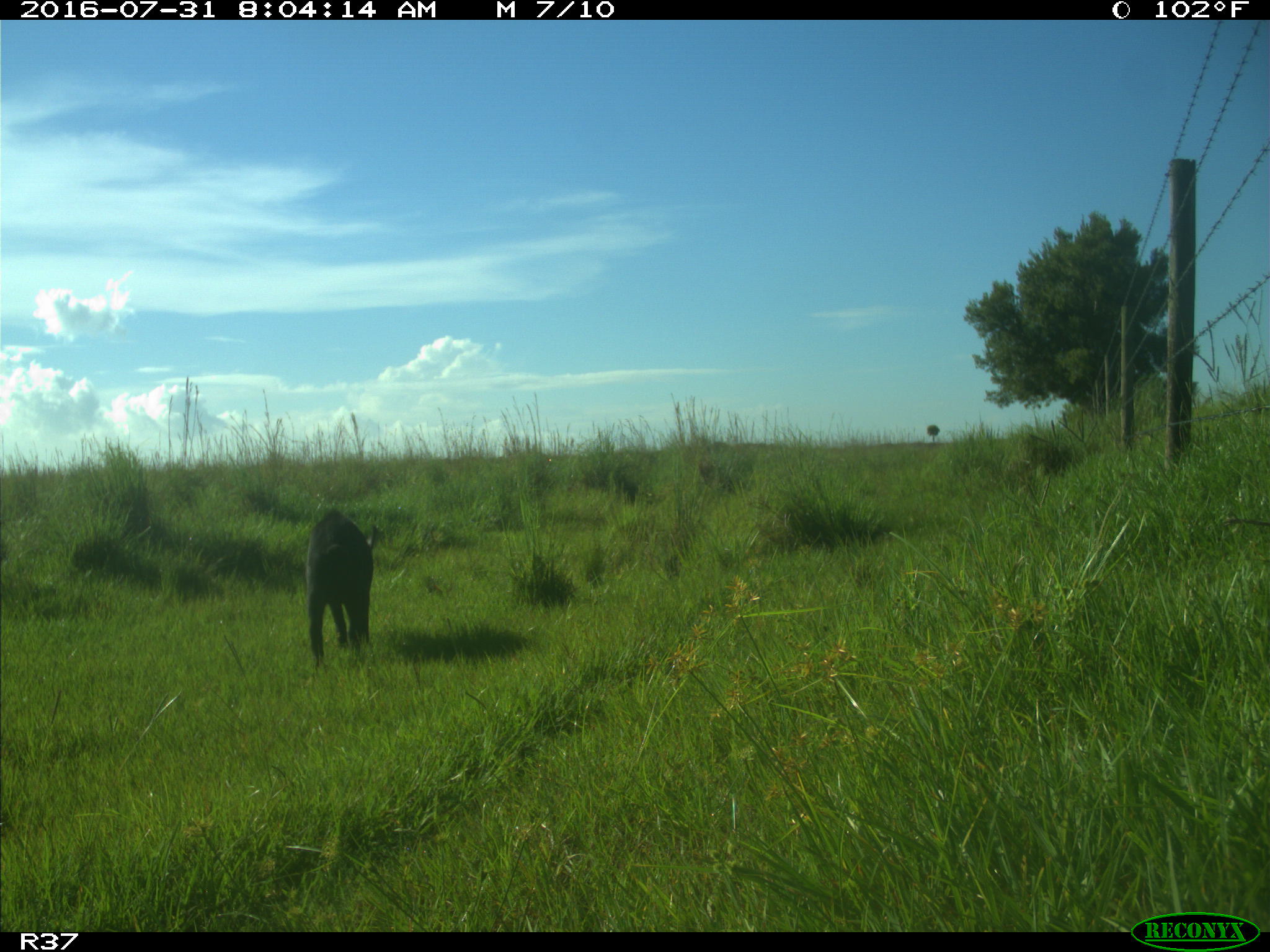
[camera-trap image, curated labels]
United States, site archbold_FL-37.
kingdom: Animalia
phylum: Chordata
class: Mammalia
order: Artiodactyla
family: Suidae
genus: Sus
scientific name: Sus scrofa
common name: wild boar